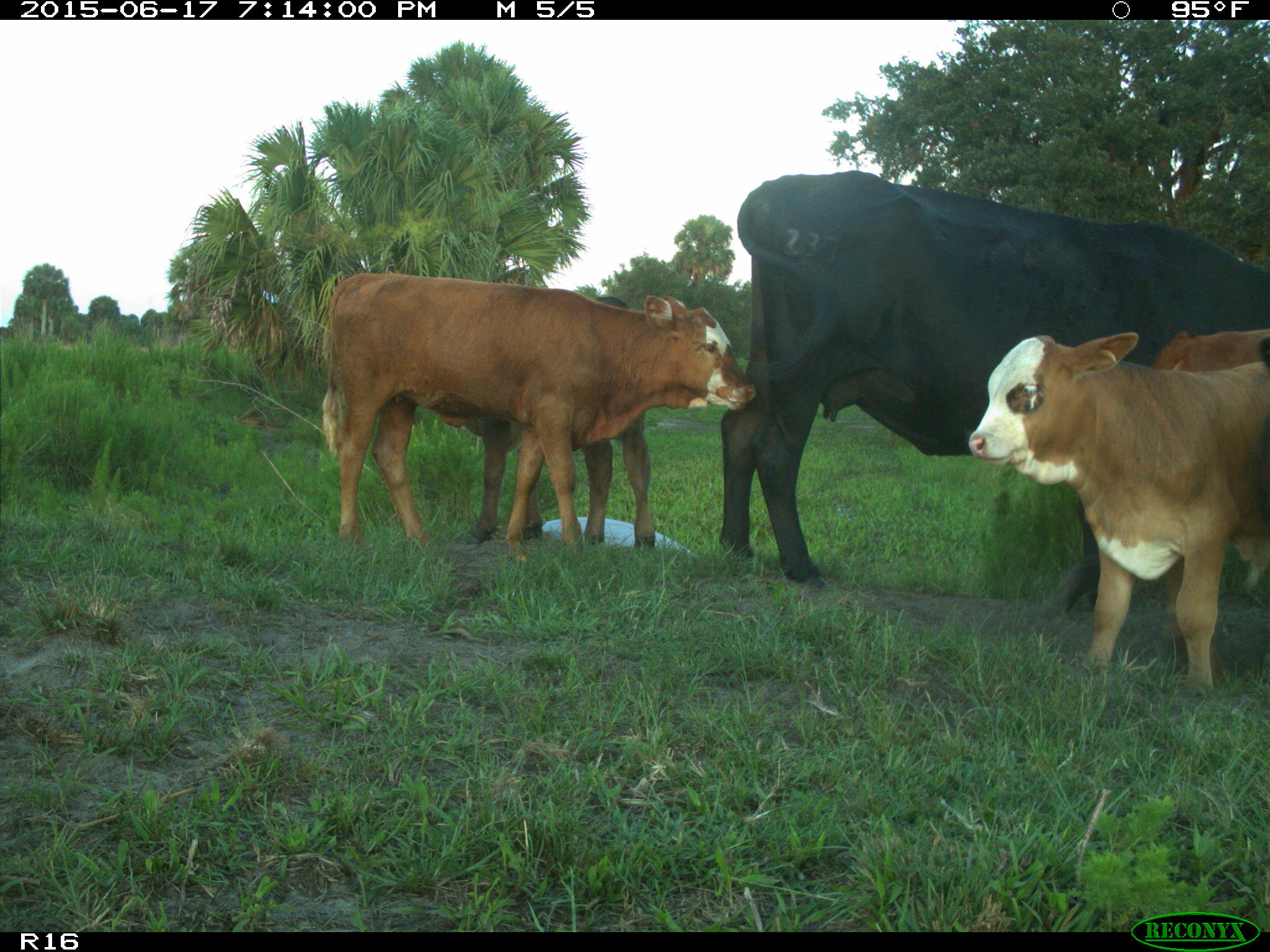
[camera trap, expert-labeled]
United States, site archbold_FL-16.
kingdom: Animalia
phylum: Chordata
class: Mammalia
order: Artiodactyla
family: Bovidae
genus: Bos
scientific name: Bos taurus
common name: domestic cow